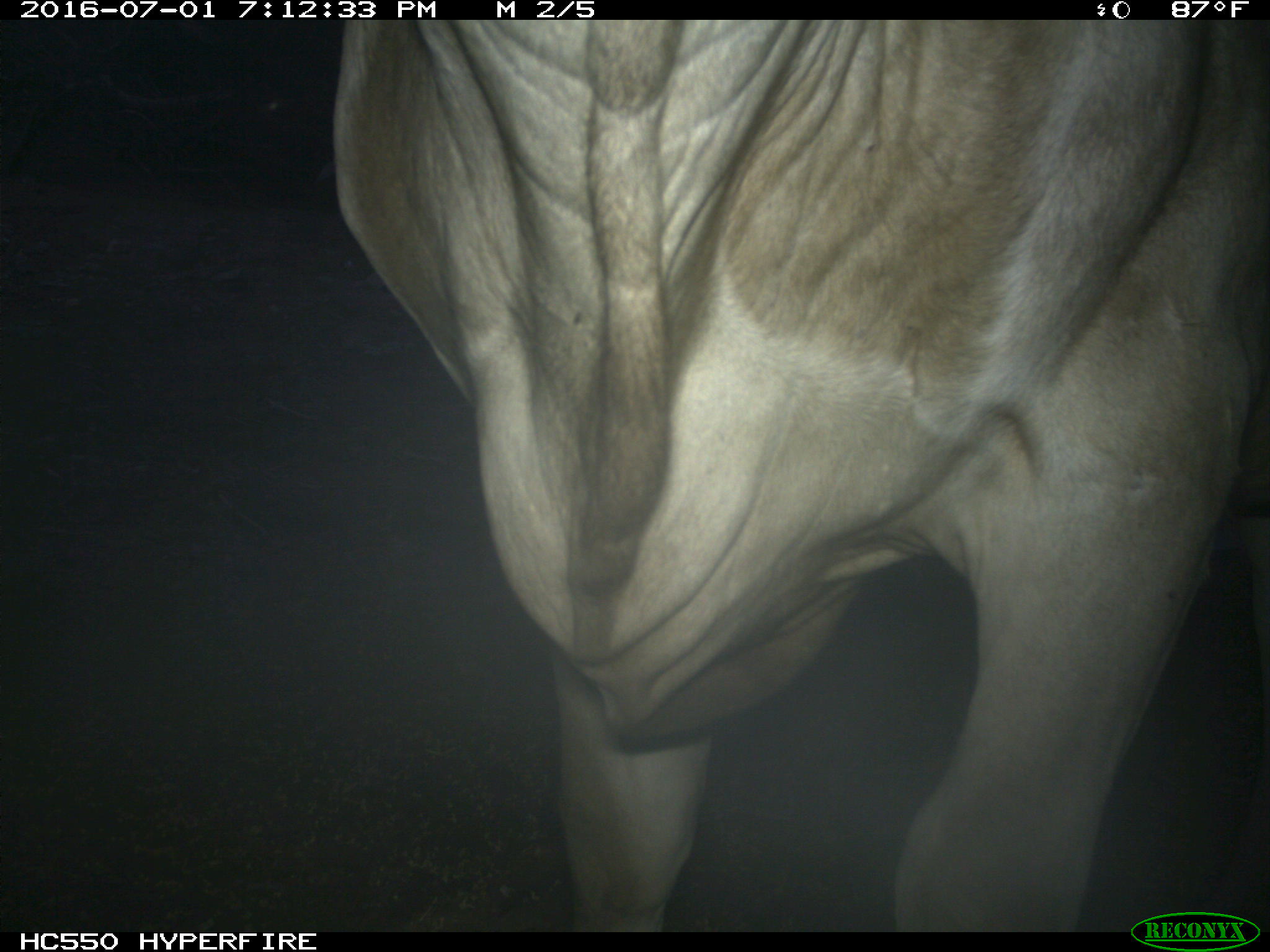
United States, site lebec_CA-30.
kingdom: Animalia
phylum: Chordata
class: Mammalia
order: Artiodactyla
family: Bovidae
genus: Bos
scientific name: Bos taurus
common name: domestic cow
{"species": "Bos taurus (domestic cow)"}